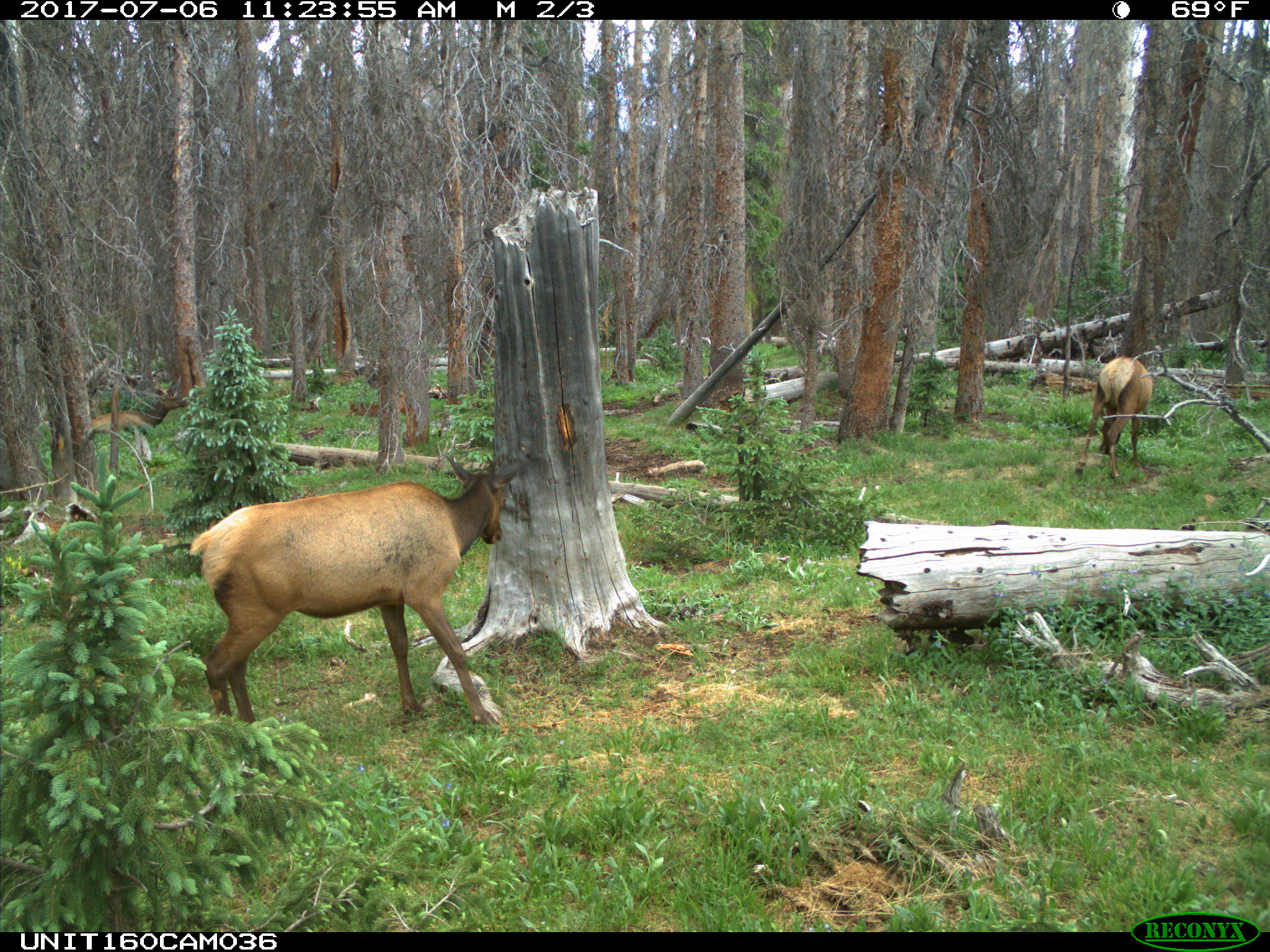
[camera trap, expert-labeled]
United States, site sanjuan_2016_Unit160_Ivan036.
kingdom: Animalia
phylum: Chordata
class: Mammalia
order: Artiodactyla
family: Cervidae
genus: Cervus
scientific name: Cervus elaphus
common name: red deer